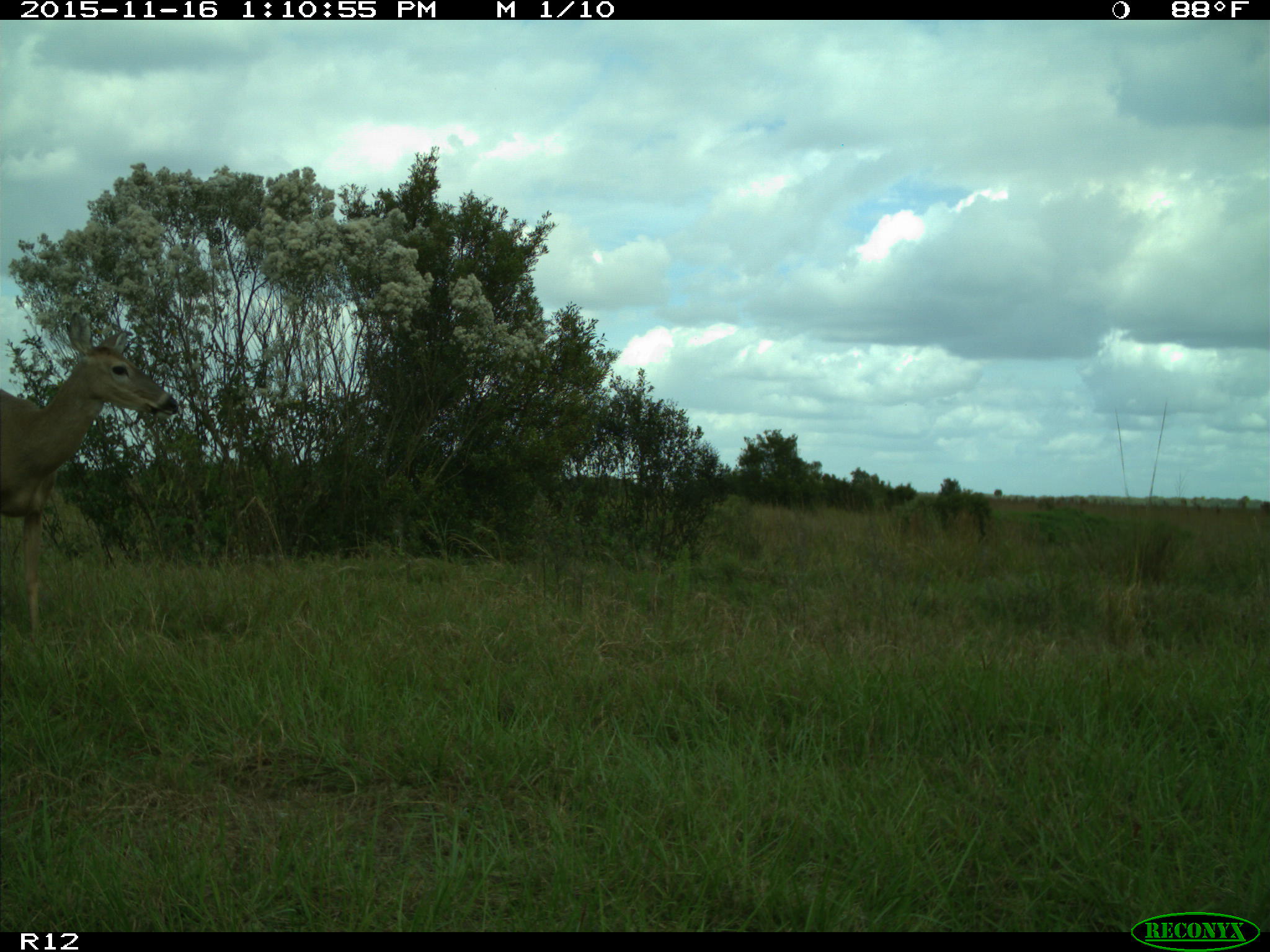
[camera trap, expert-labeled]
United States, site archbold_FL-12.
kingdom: Animalia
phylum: Chordata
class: Mammalia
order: Artiodactyla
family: Cervidae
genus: Odocoileus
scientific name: Odocoileus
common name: deer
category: unidentified deer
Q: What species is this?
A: Unidentified deer (deer) (Odocoileus).